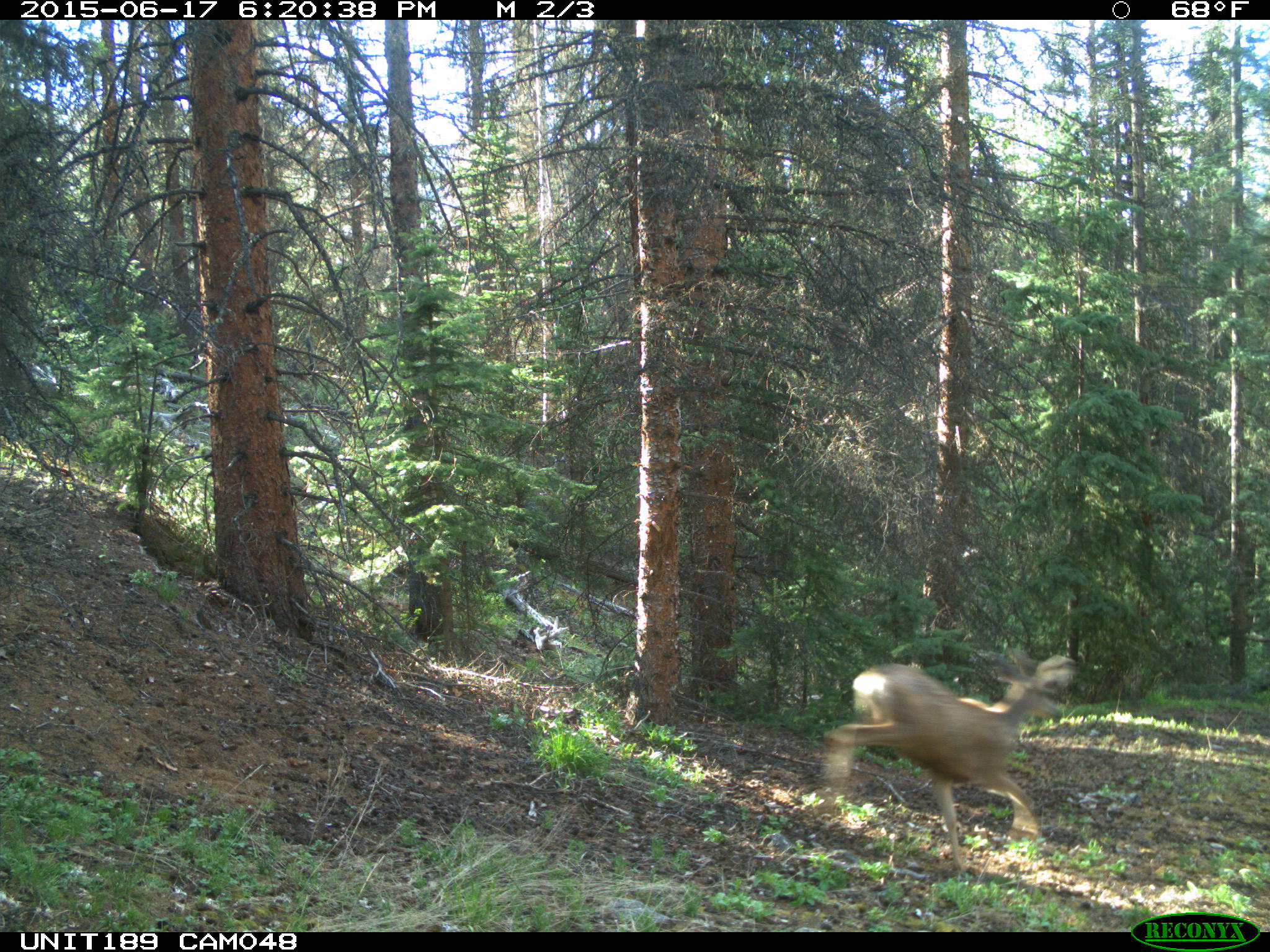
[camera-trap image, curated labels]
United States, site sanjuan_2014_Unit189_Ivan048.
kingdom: Animalia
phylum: Chordata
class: Mammalia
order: Artiodactyla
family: Cervidae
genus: Odocoileus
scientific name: Odocoileus hemionus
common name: mule deer